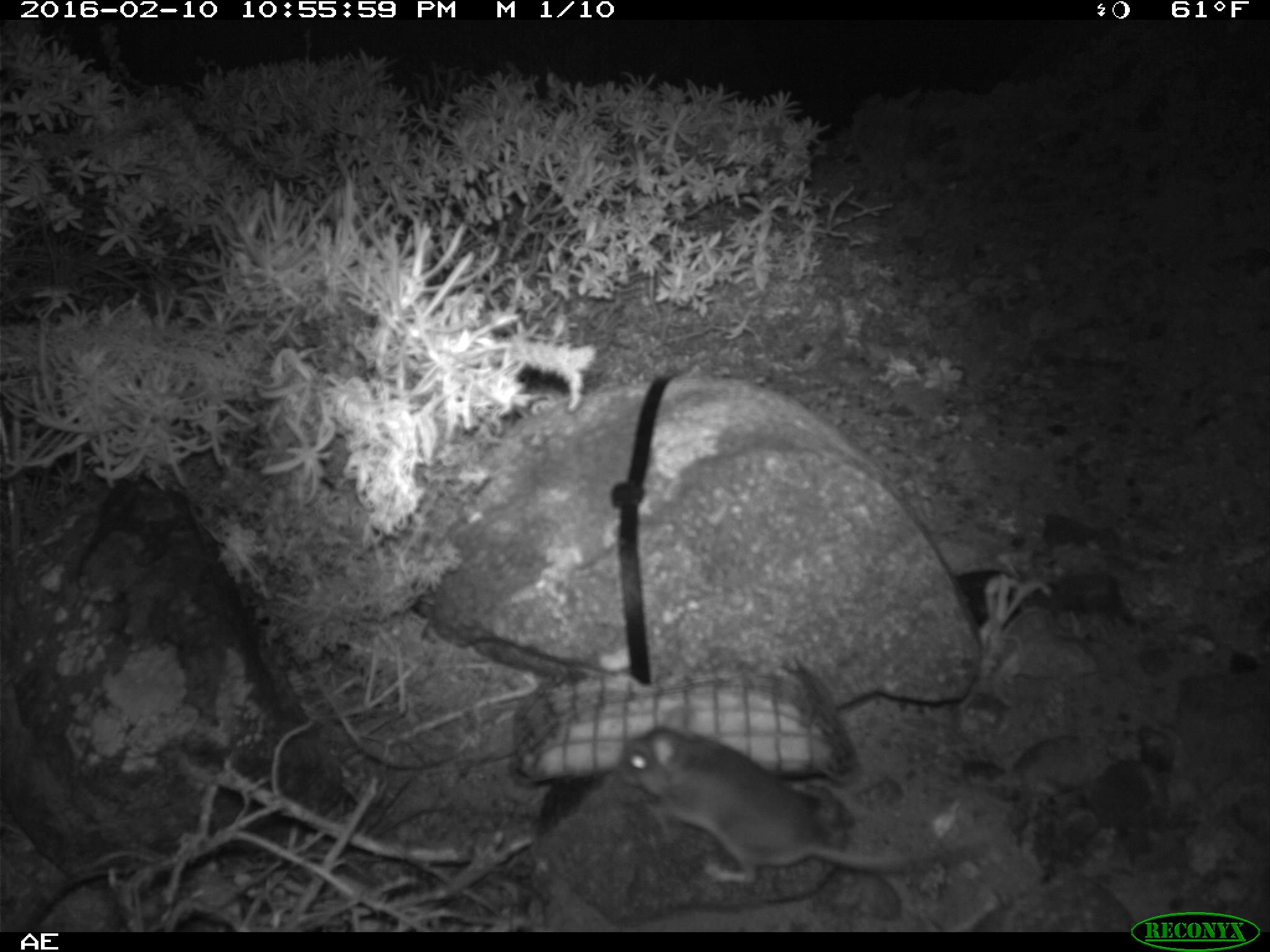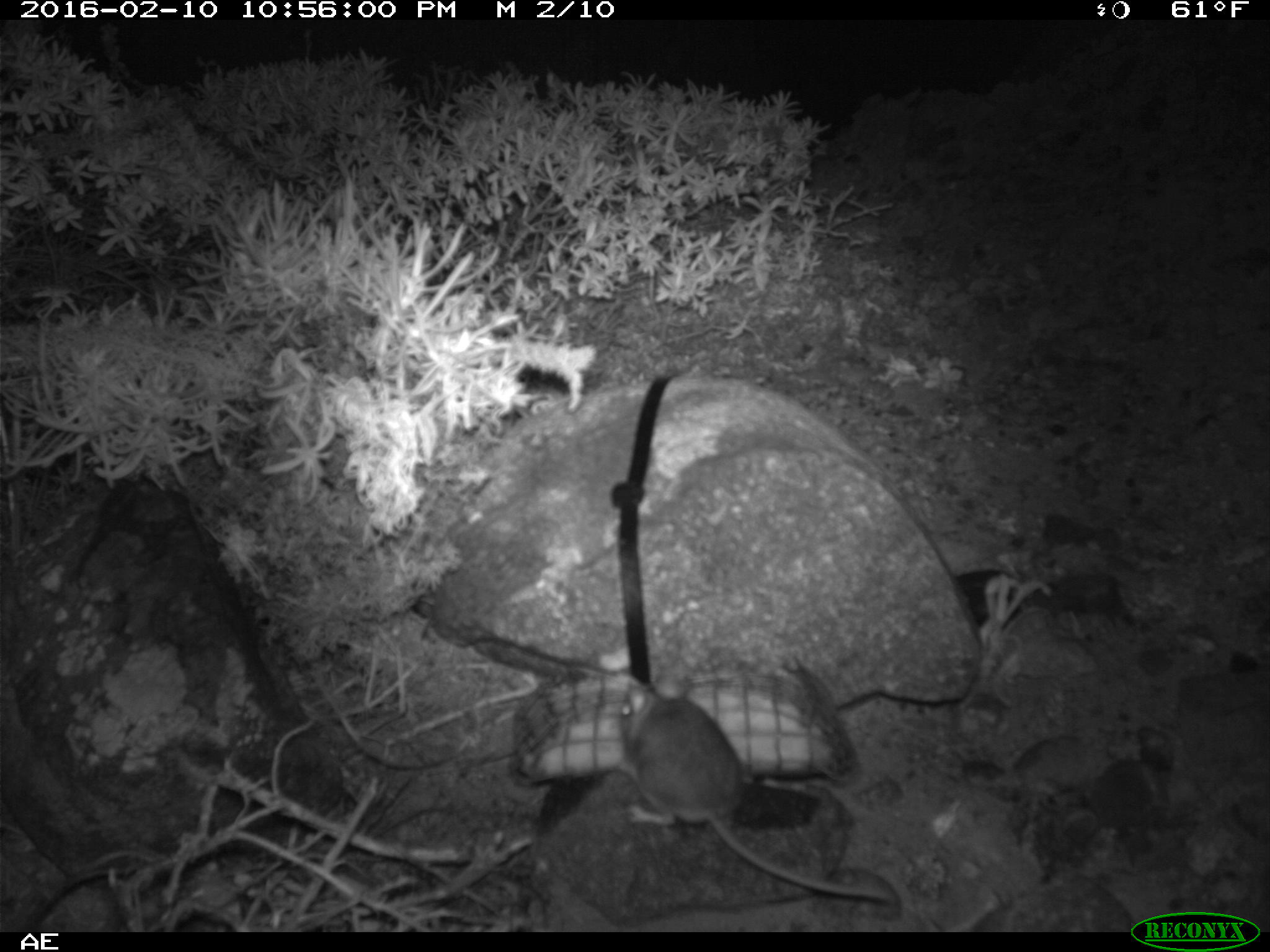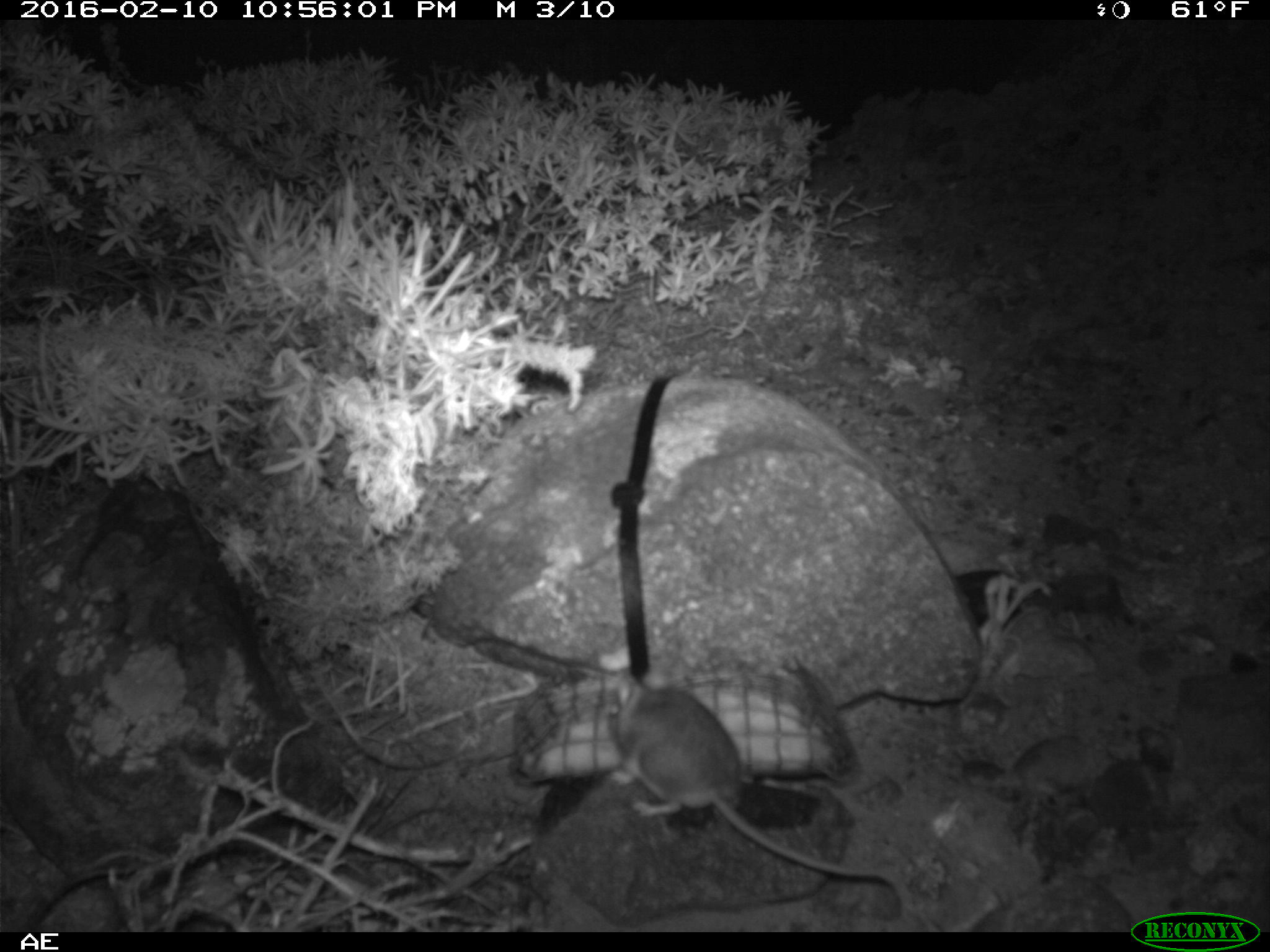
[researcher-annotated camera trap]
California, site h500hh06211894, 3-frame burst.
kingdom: Animalia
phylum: Chordata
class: Mammalia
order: Rodentia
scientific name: Rodentia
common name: rodent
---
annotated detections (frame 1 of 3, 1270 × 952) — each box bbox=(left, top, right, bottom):
rodent: bbox=(617, 703, 910, 885)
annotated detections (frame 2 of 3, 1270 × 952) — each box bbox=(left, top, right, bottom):
rodent: bbox=(605, 676, 893, 901)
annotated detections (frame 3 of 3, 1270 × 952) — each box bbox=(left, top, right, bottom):
rodent: bbox=(602, 674, 894, 881)